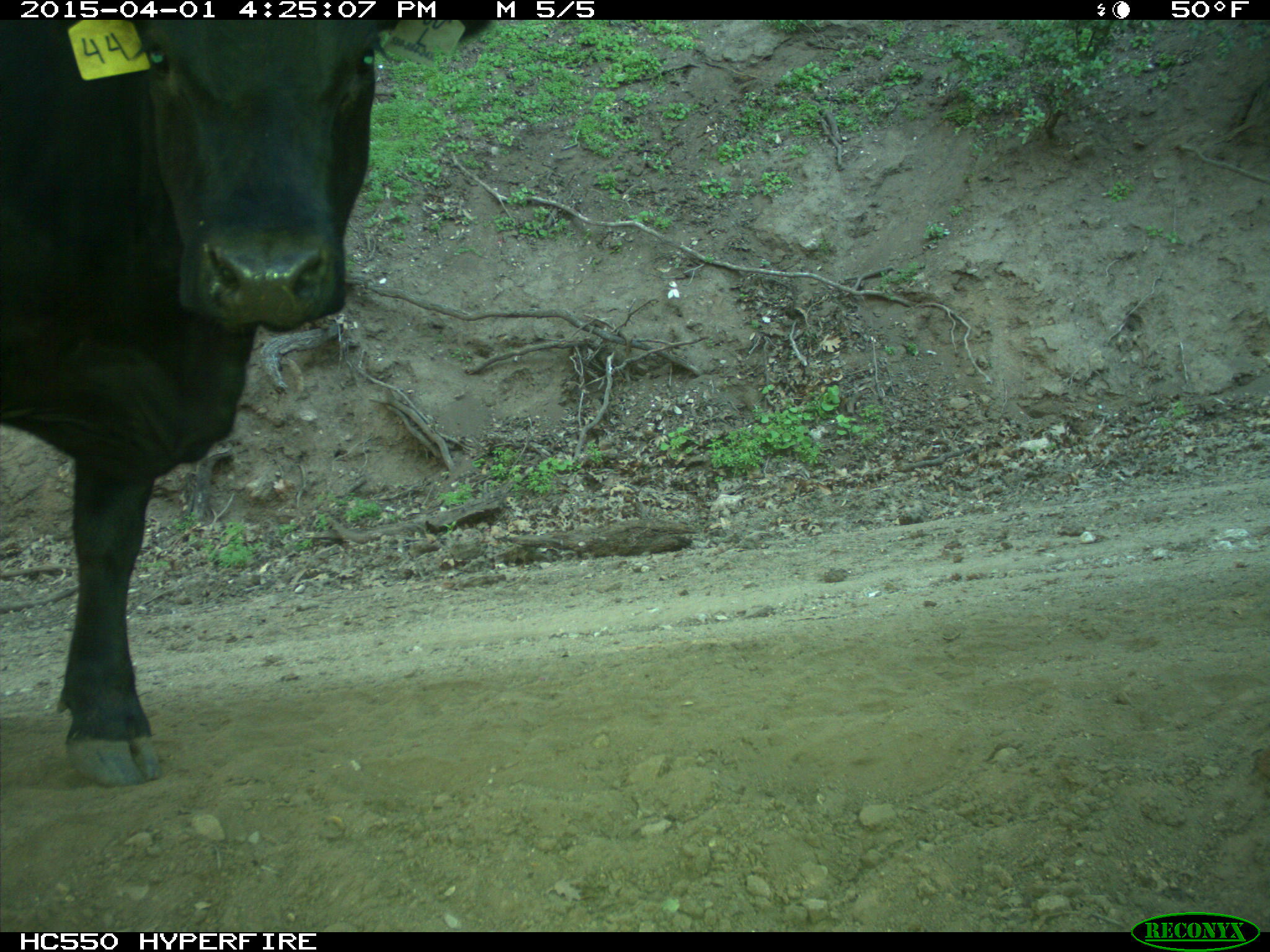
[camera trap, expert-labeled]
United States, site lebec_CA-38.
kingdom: Animalia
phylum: Chordata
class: Mammalia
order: Artiodactyla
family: Bovidae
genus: Bos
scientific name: Bos taurus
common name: domestic cow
Bos taurus (domestic cow).